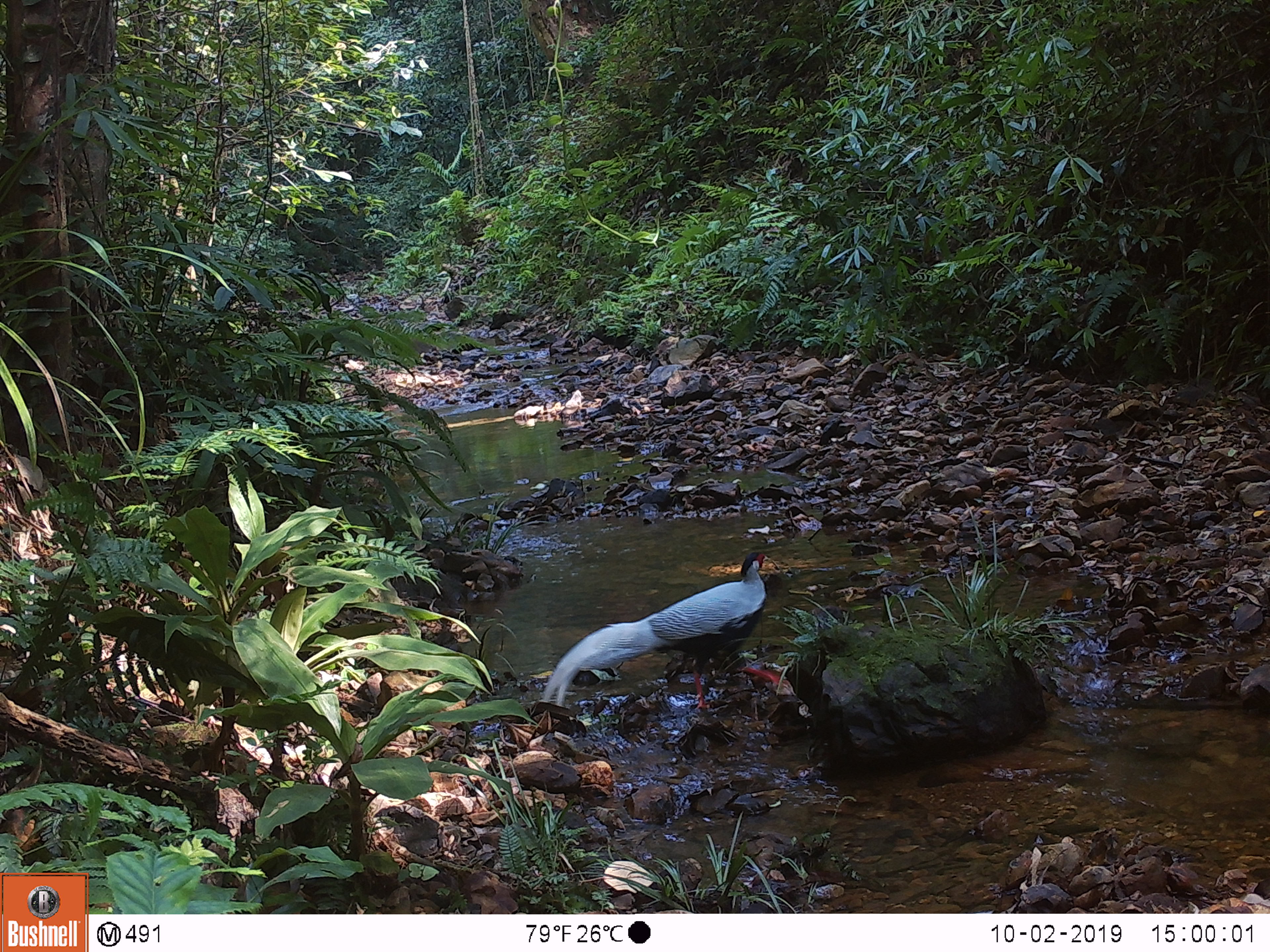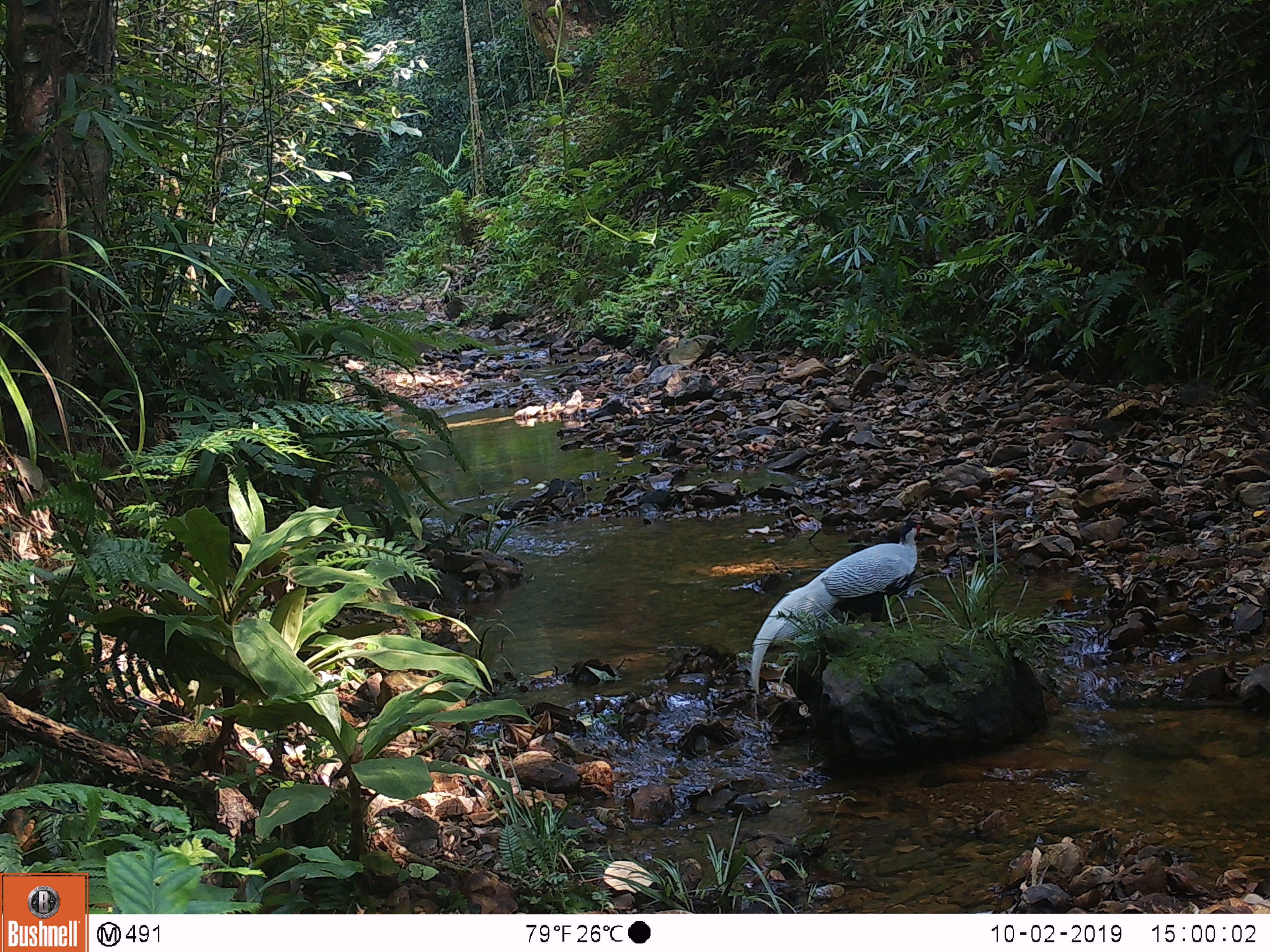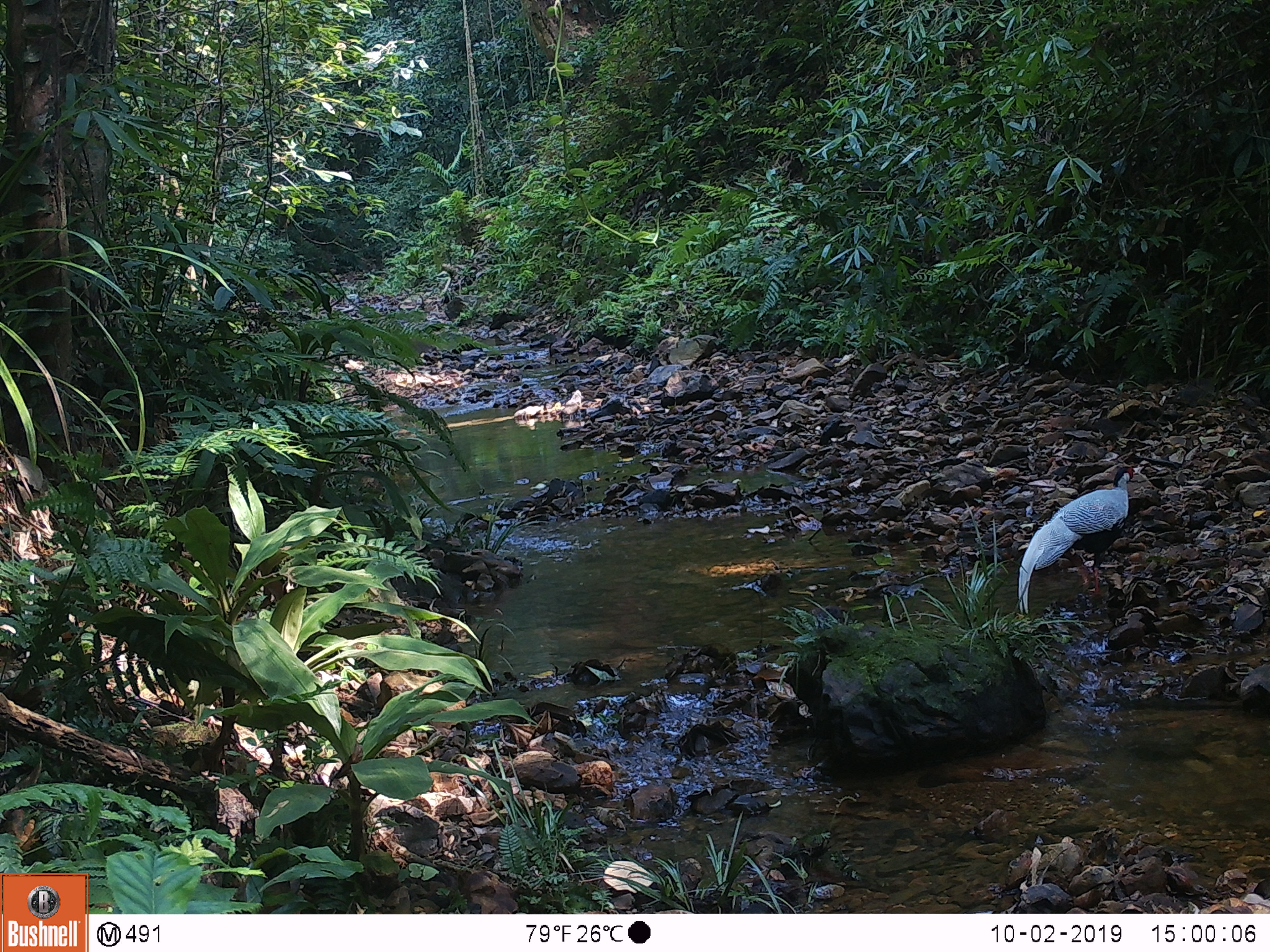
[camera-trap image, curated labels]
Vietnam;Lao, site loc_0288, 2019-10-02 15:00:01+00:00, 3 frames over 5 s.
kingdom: Animalia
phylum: Chordata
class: Aves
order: Galliformes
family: Phasianidae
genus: Lophura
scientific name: Lophura nycthemera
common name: silver pheasant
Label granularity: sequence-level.